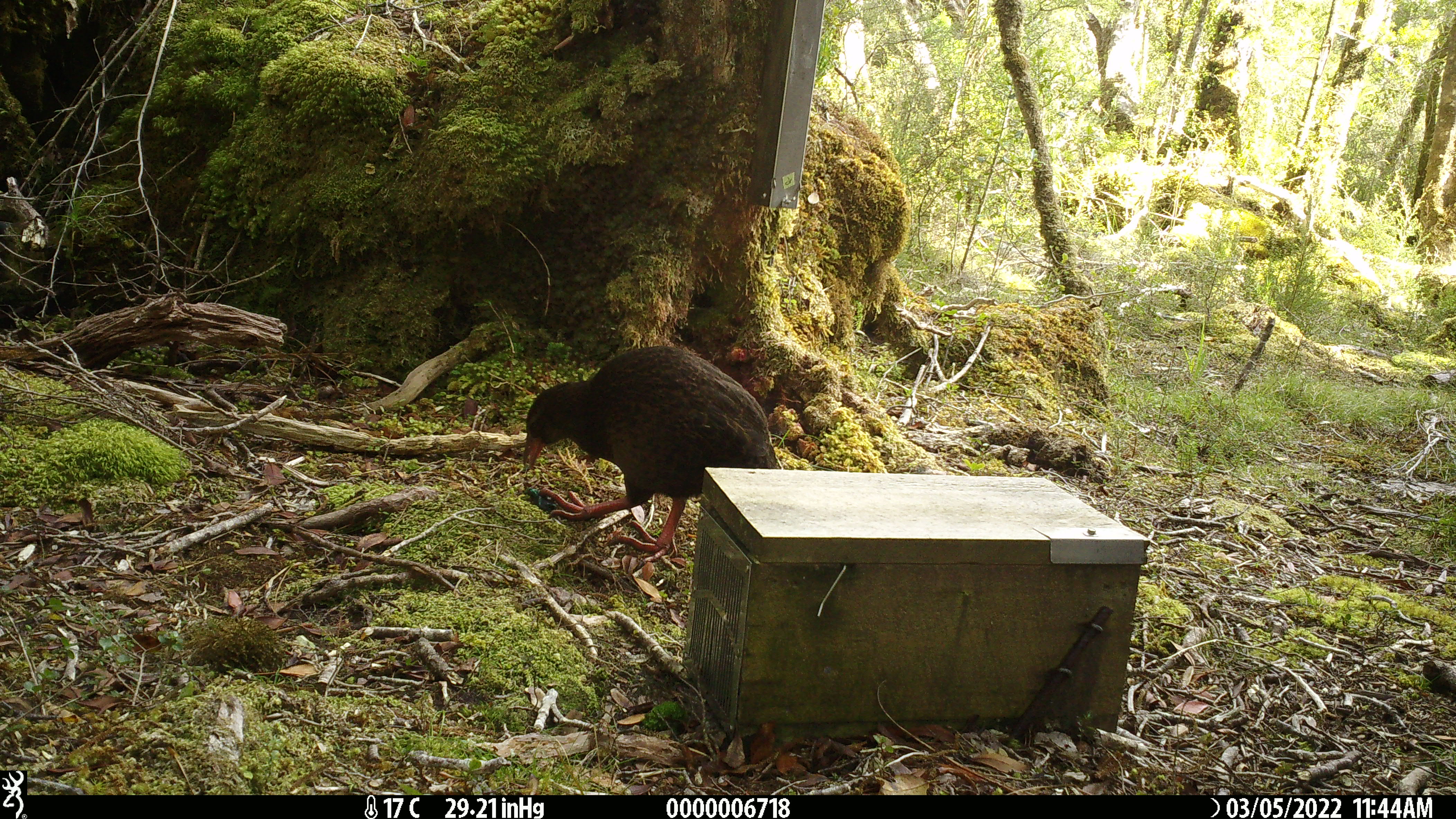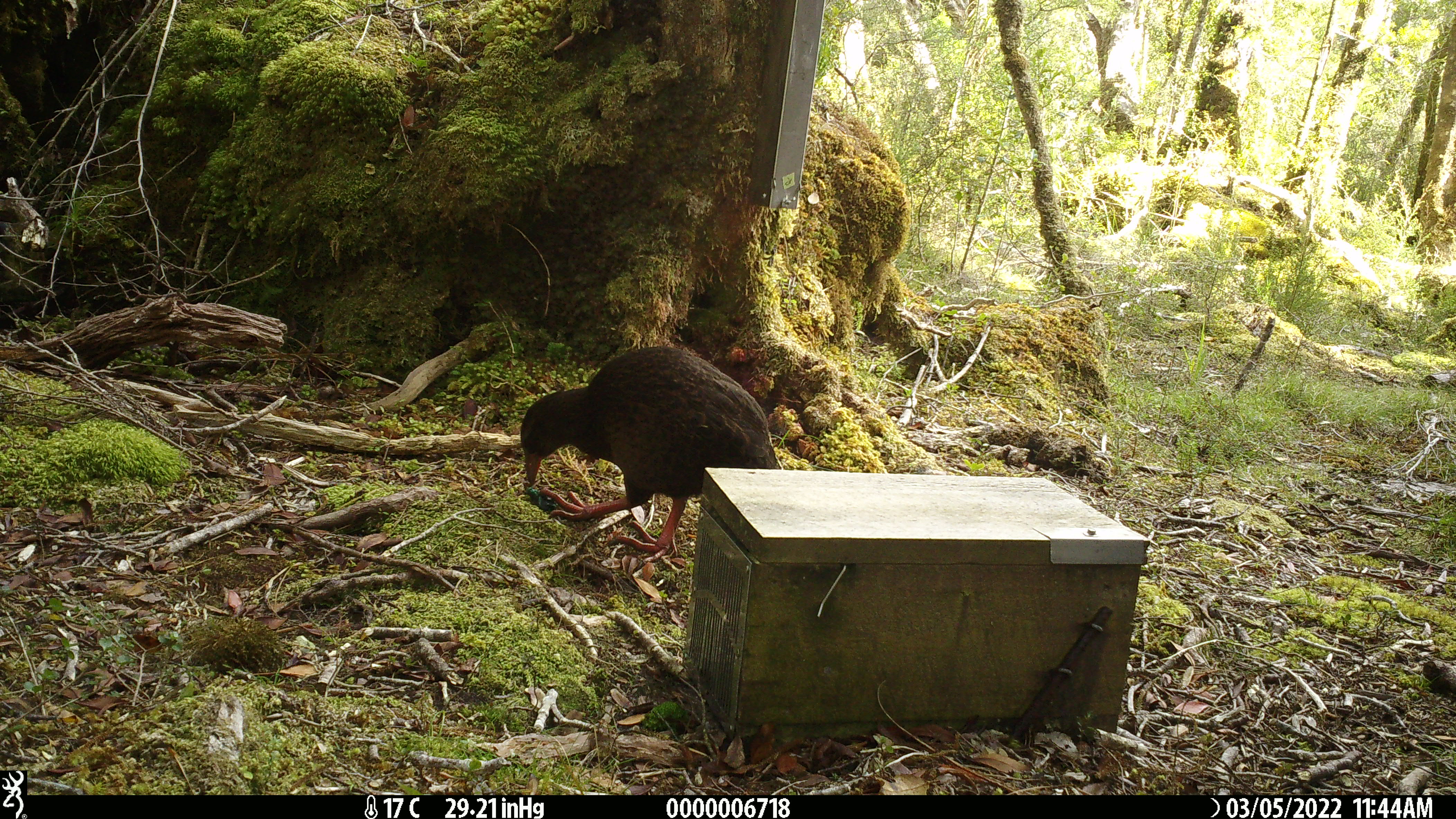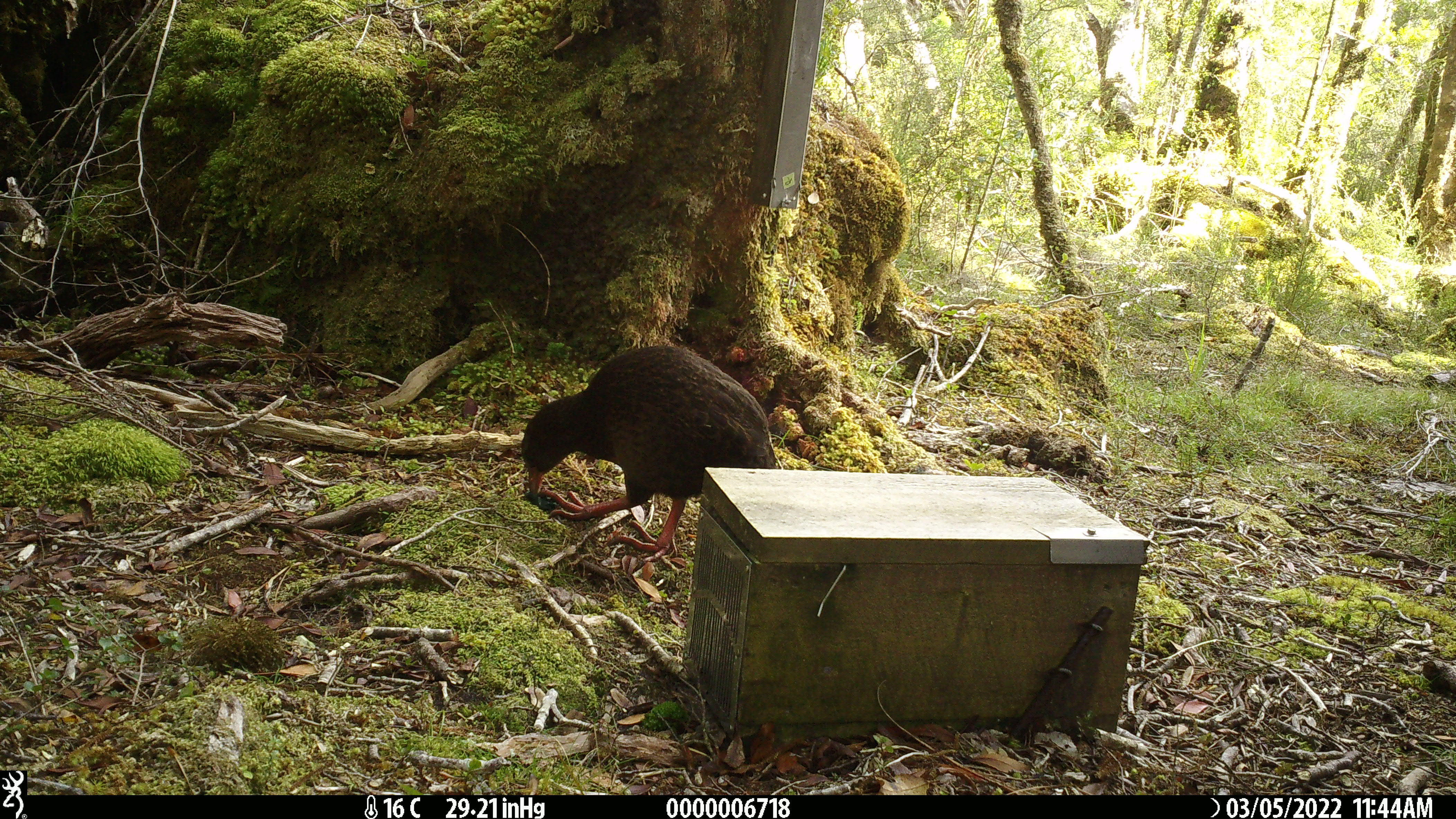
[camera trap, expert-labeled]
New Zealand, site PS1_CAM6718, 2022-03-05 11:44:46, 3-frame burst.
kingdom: Animalia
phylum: Chordata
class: Aves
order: Gruiformes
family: Rallidae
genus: Gallirallus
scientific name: Gallirallus australis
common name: weka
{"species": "weka (Gallirallus australis)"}